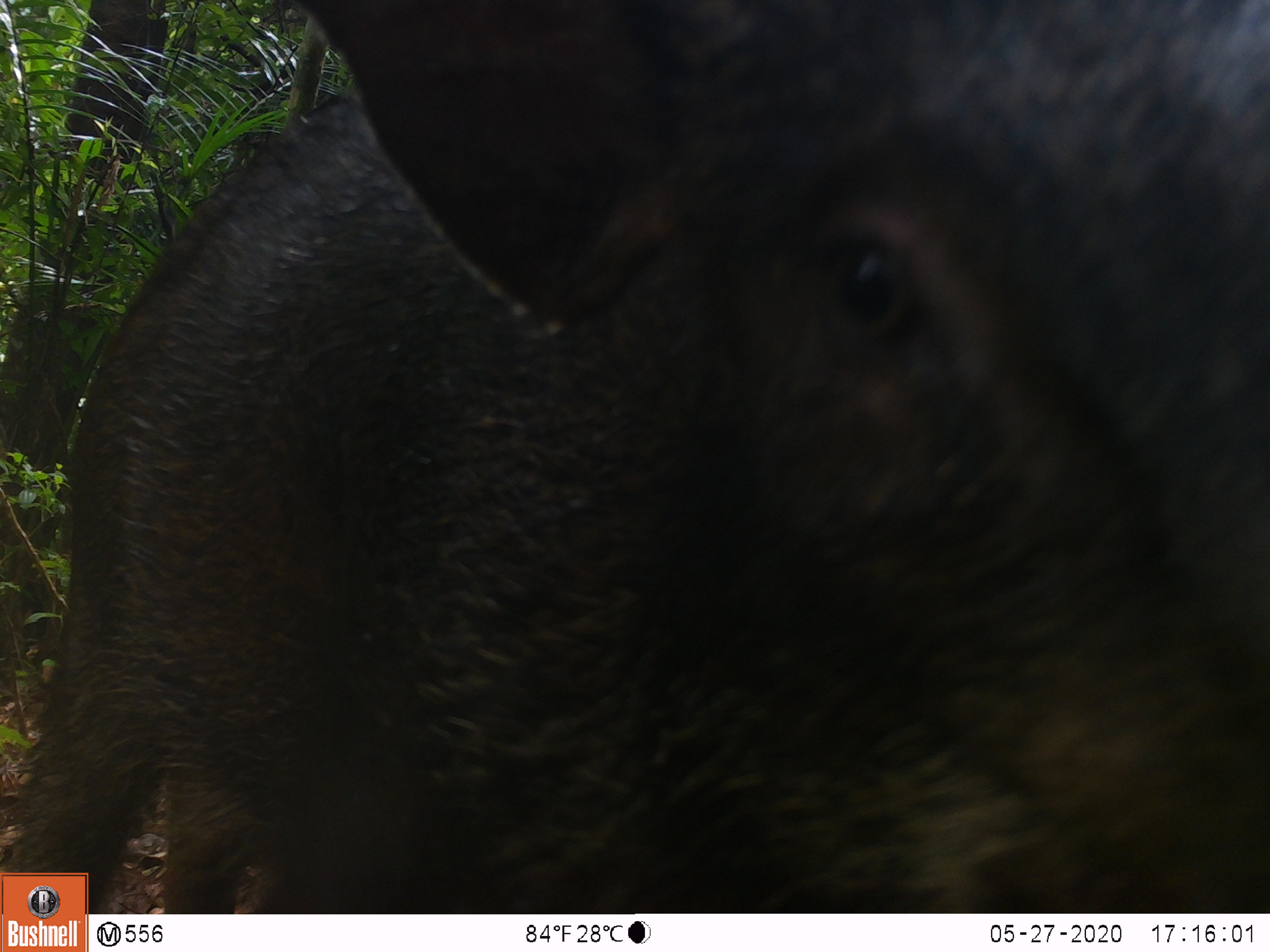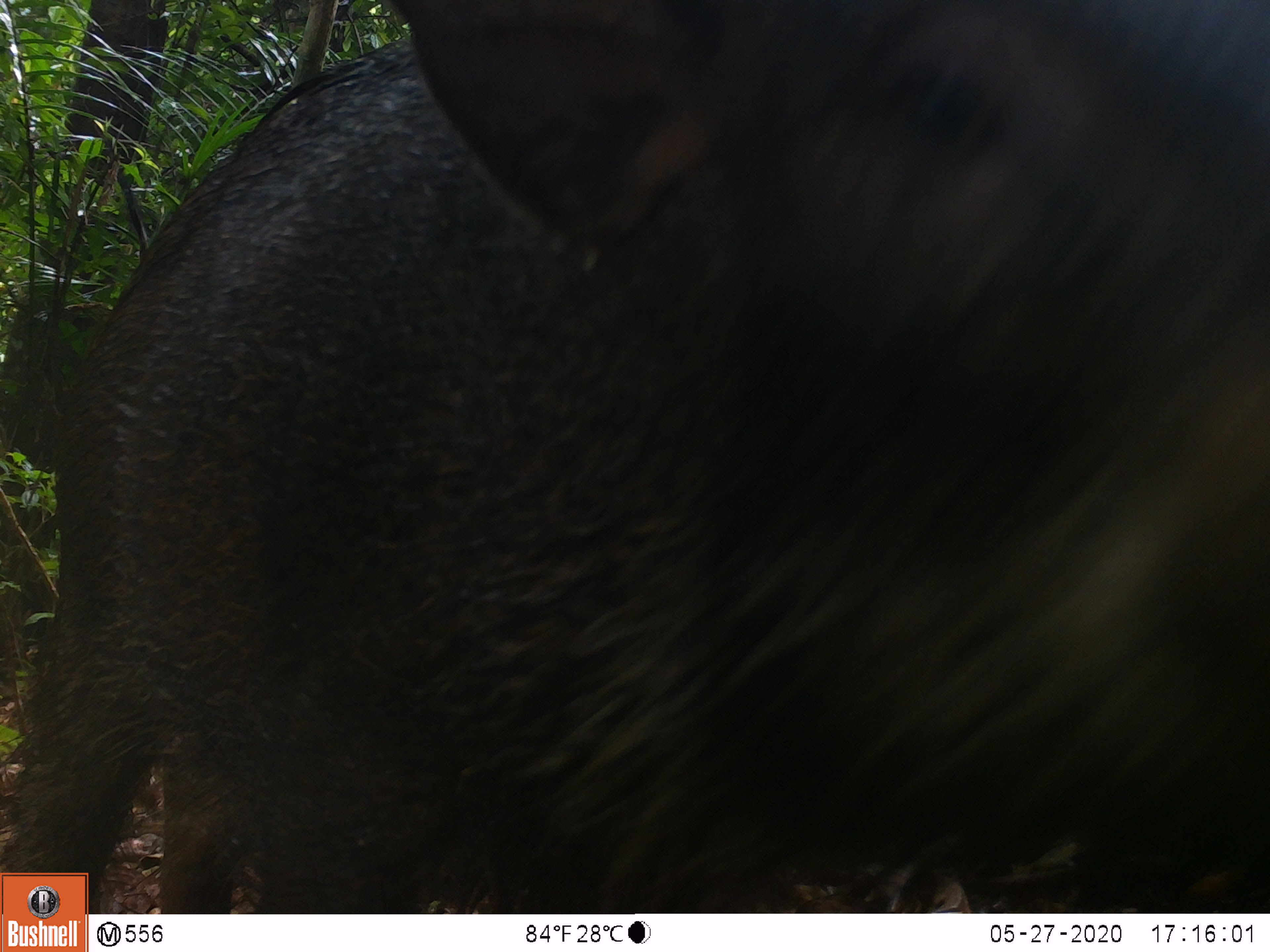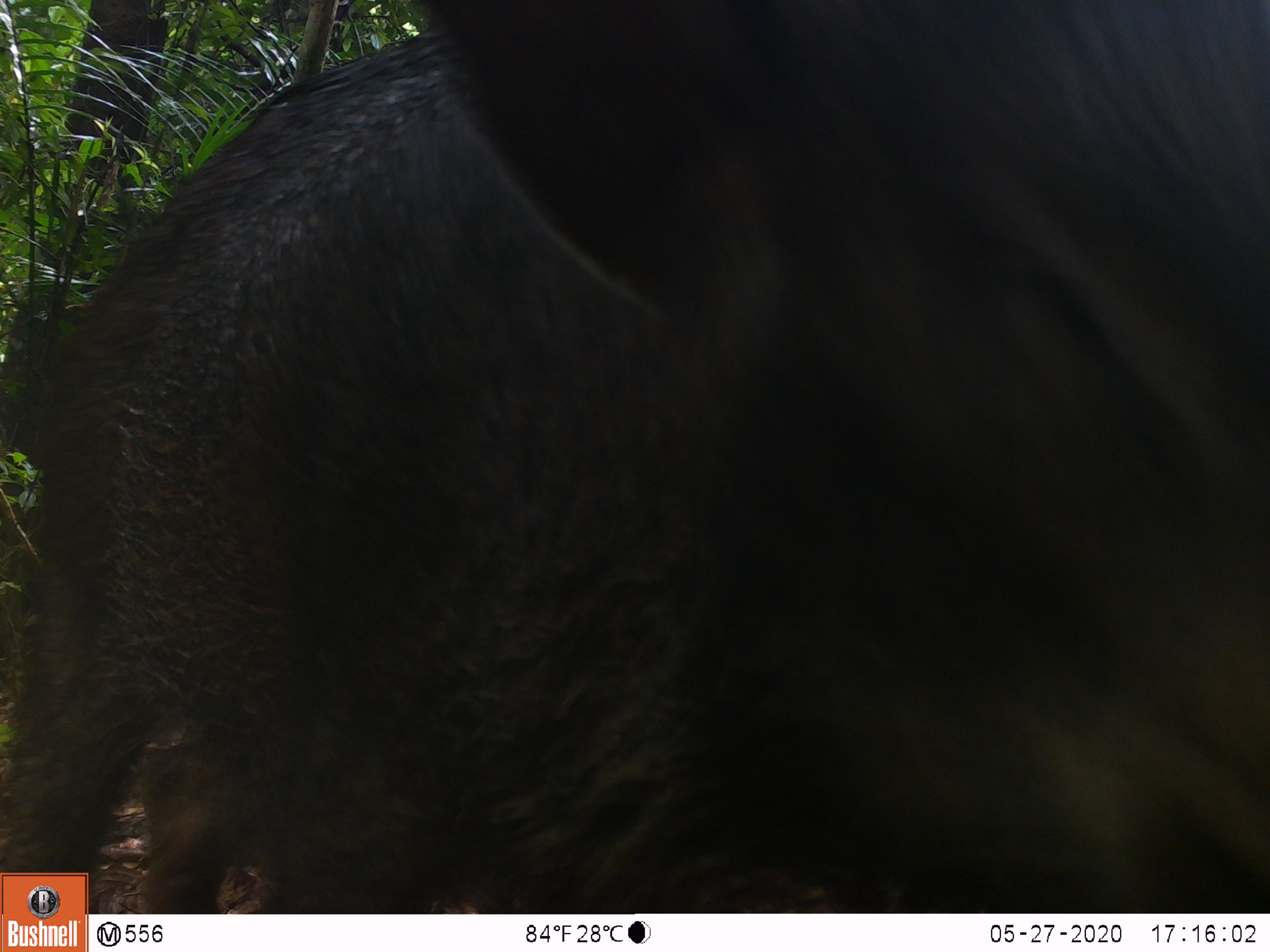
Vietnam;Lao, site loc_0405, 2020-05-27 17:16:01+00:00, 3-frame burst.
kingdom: Animalia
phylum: Chordata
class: Mammalia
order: Artiodactyla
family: Suidae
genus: Sus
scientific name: Sus scrofa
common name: eurasian wild pig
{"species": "eurasian wild pig (Sus scrofa)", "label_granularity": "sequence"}